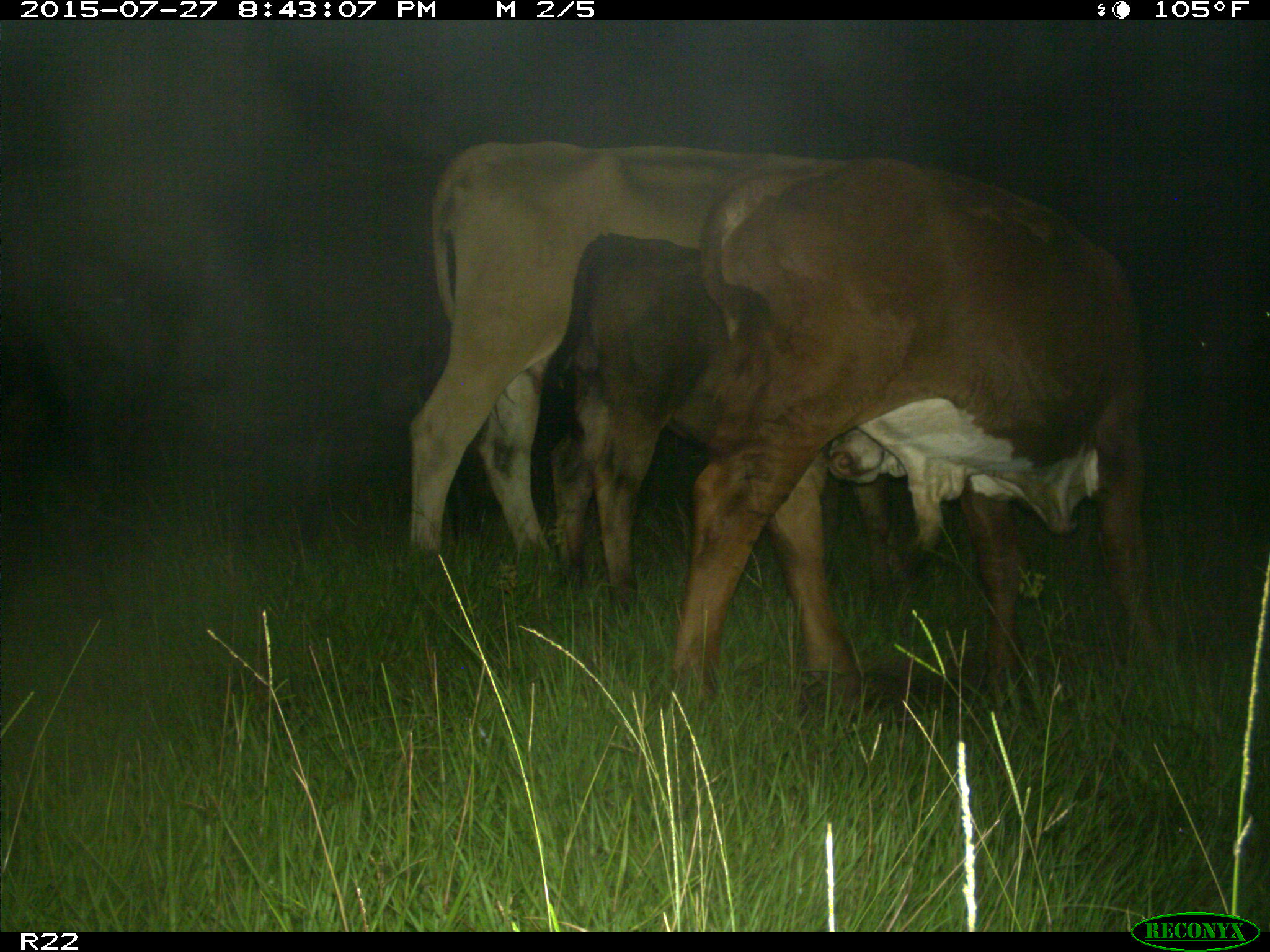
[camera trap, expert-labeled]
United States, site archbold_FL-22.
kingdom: Animalia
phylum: Chordata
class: Mammalia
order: Artiodactyla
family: Bovidae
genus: Bos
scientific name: Bos taurus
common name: domestic cow